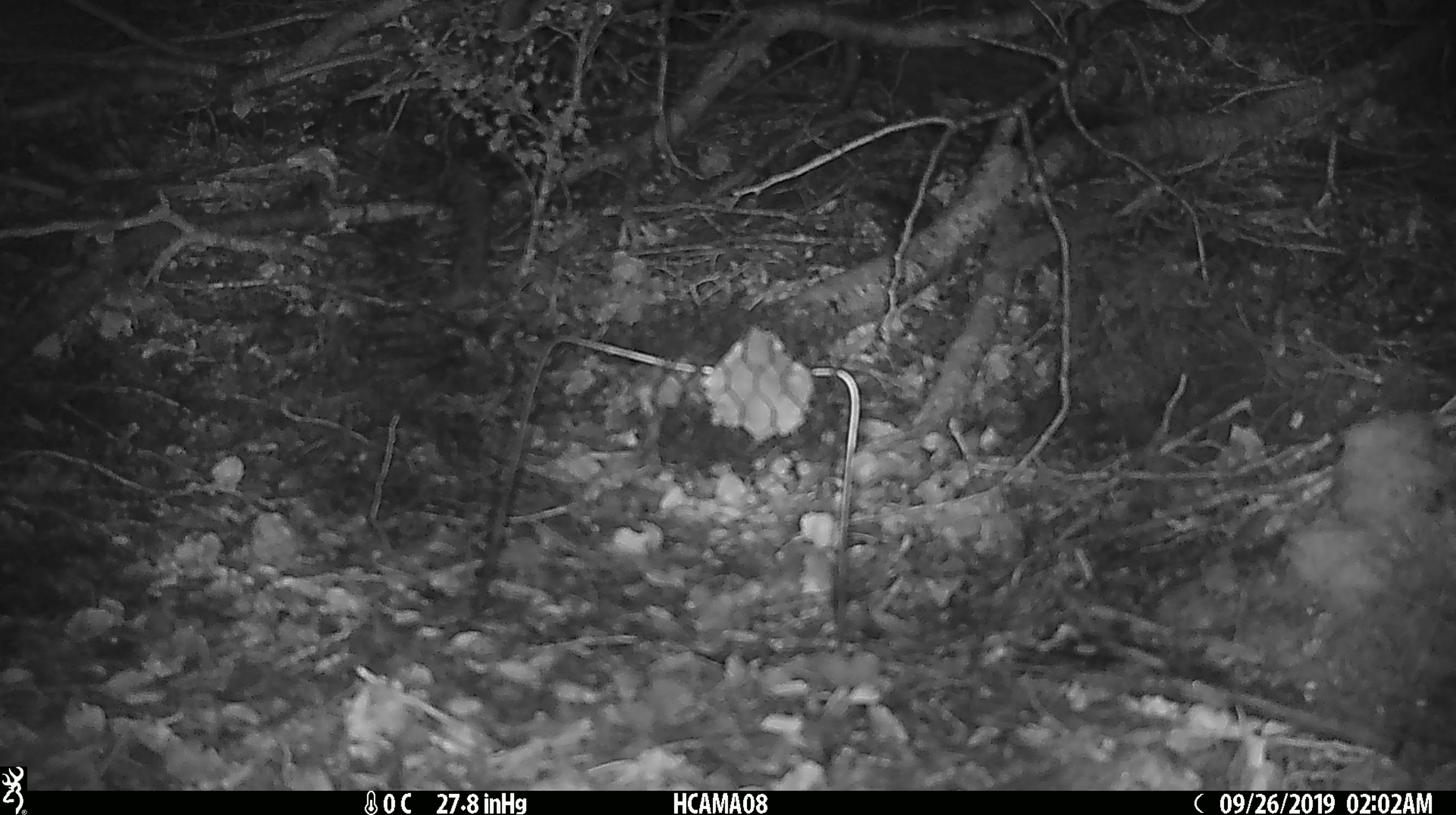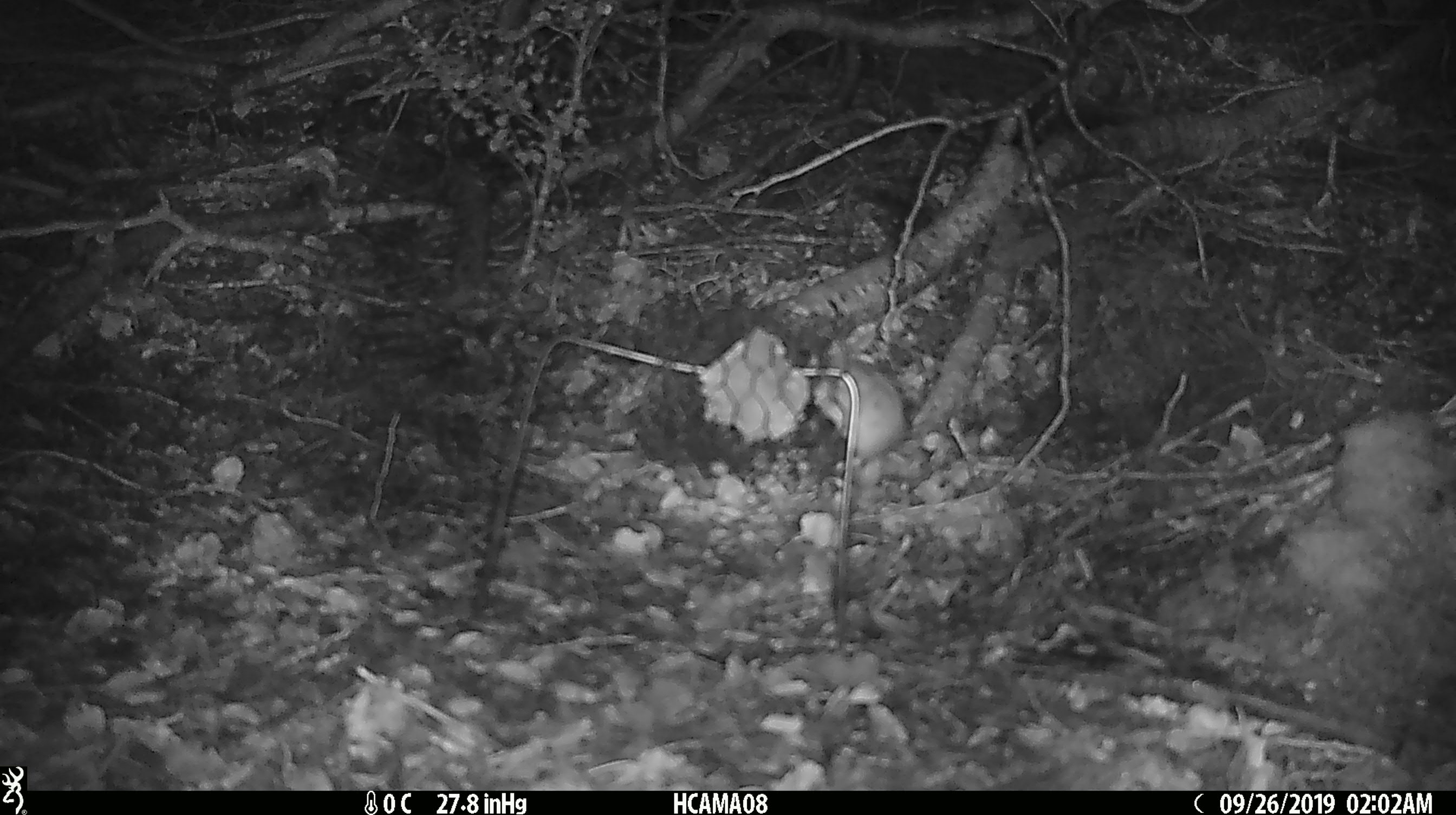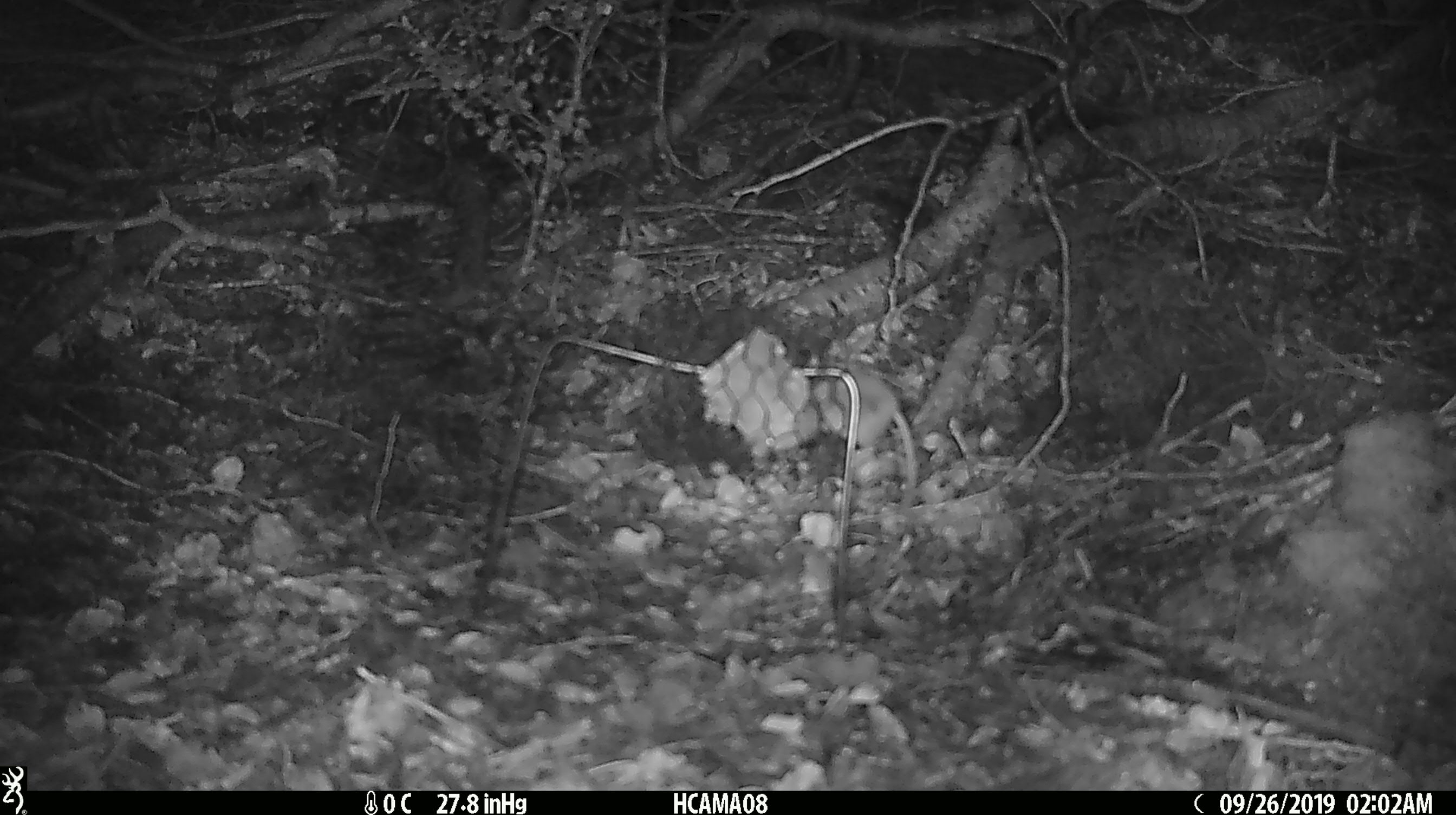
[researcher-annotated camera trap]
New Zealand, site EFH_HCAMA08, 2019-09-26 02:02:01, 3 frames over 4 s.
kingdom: Animalia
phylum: Chordata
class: Mammalia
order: Rodentia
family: Muridae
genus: Mus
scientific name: Mus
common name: mouse